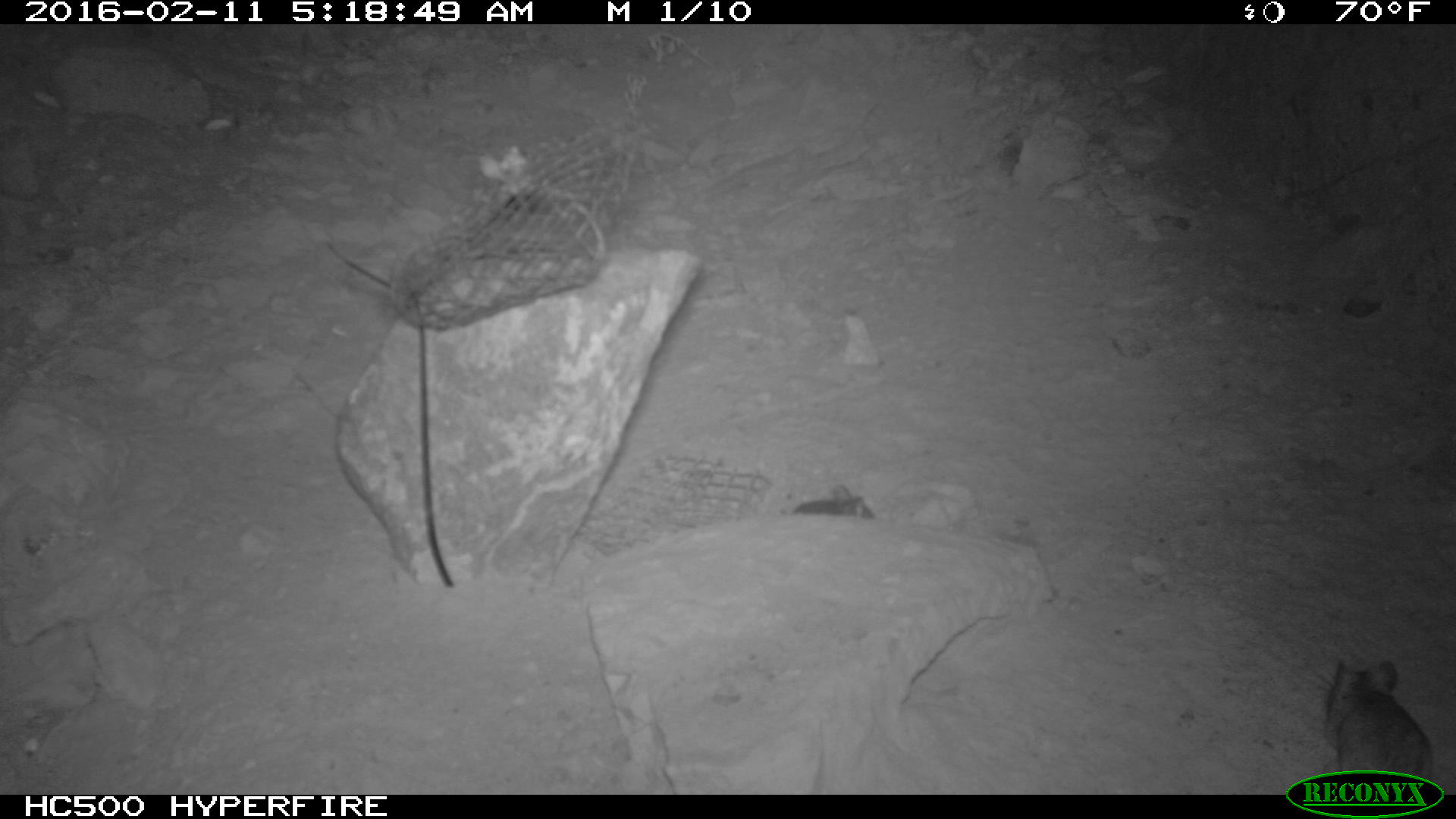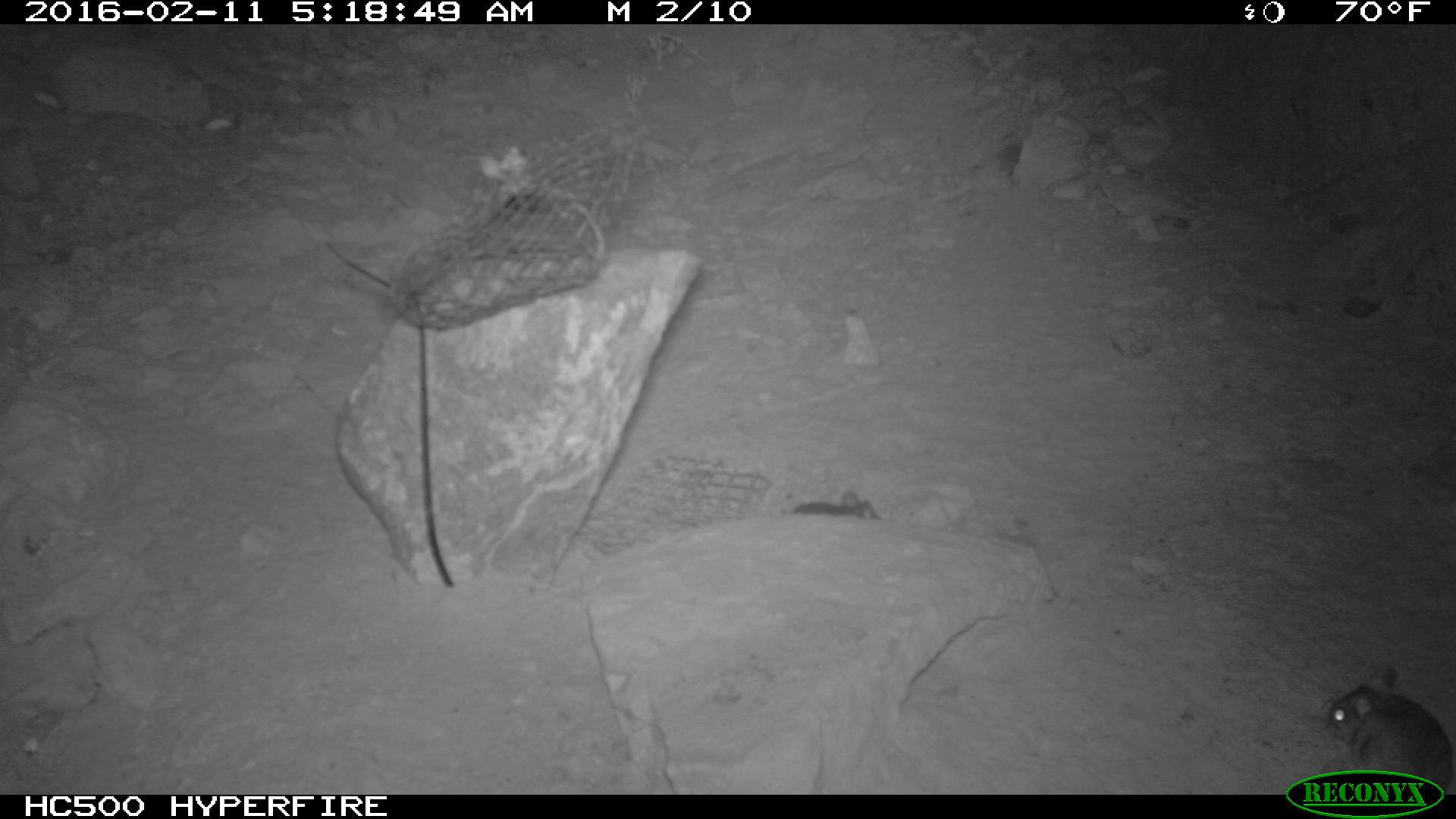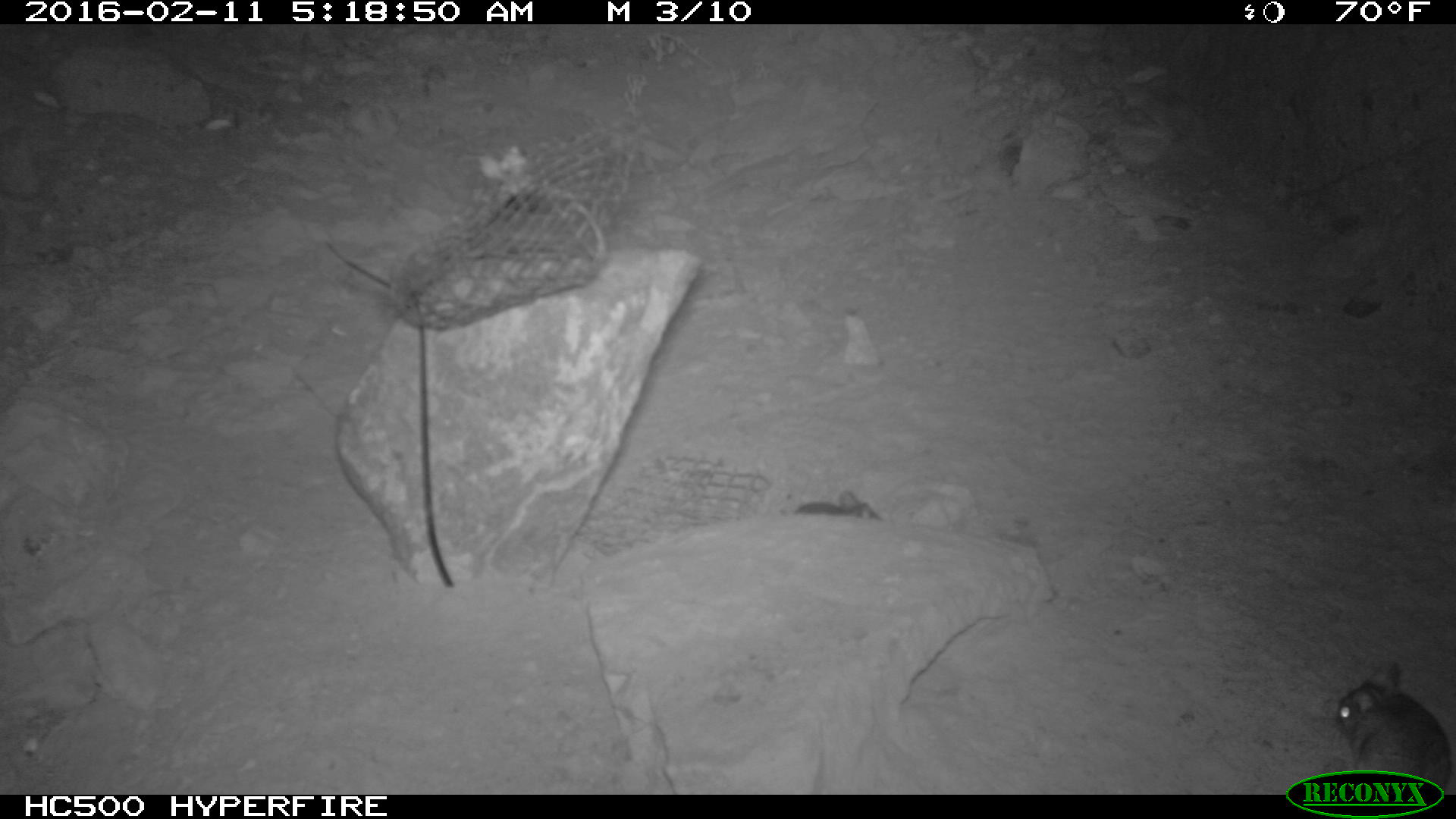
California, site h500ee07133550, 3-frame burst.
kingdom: Animalia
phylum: Chordata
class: Mammalia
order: Rodentia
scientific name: Rodentia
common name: rodent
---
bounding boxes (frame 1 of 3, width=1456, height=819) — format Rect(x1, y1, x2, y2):
rodent: Rect(1313, 655, 1434, 789); Rect(790, 487, 876, 520)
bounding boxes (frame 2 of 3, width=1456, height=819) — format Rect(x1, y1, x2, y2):
rodent: Rect(1323, 664, 1452, 795); Rect(790, 489, 880, 520)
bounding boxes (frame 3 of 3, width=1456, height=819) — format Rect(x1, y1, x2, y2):
rodent: Rect(1333, 658, 1454, 792); Rect(790, 487, 876, 520)